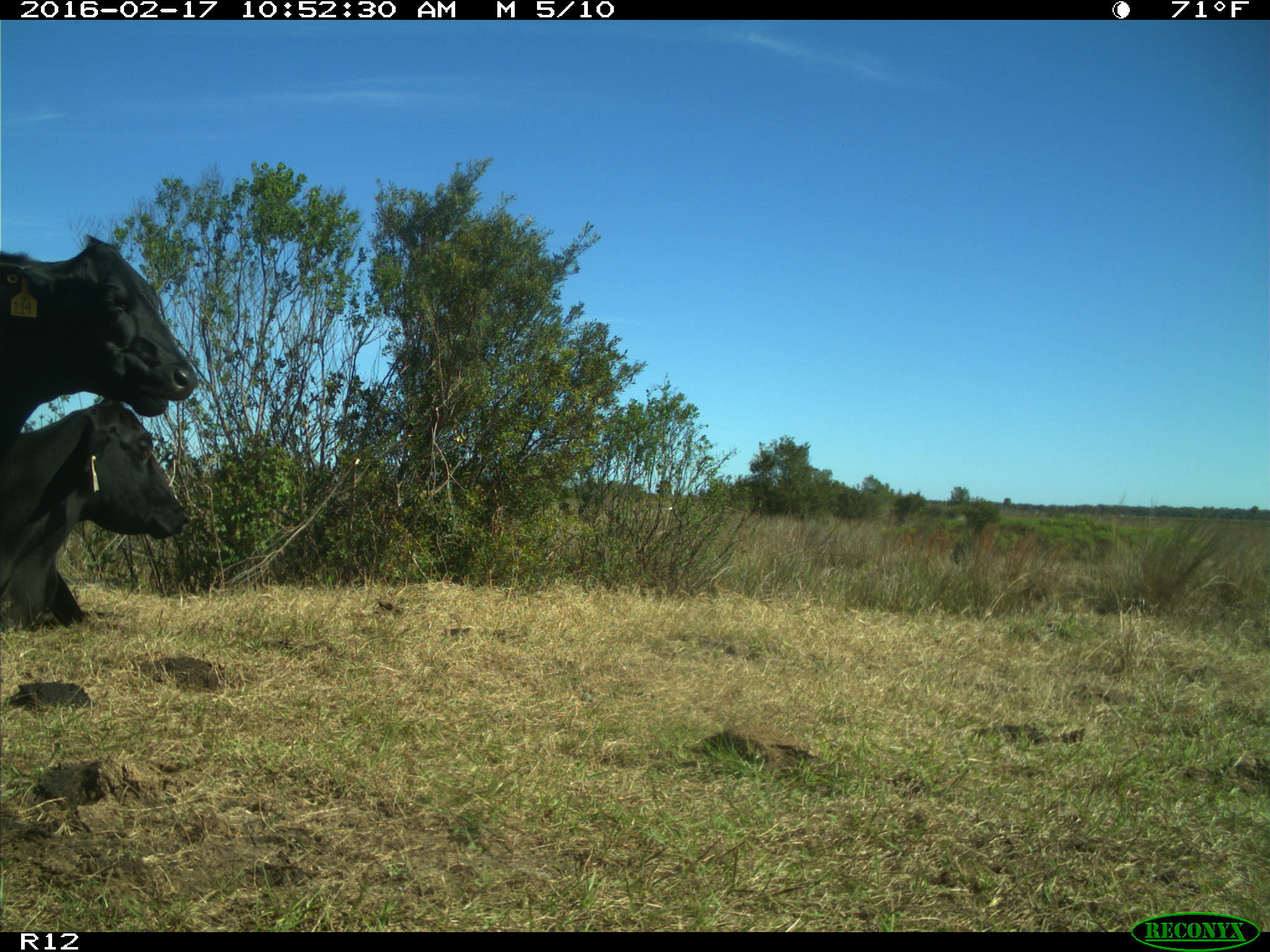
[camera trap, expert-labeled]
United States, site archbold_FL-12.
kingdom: Animalia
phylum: Chordata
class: Mammalia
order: Artiodactyla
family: Bovidae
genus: Bos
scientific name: Bos taurus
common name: domestic cow